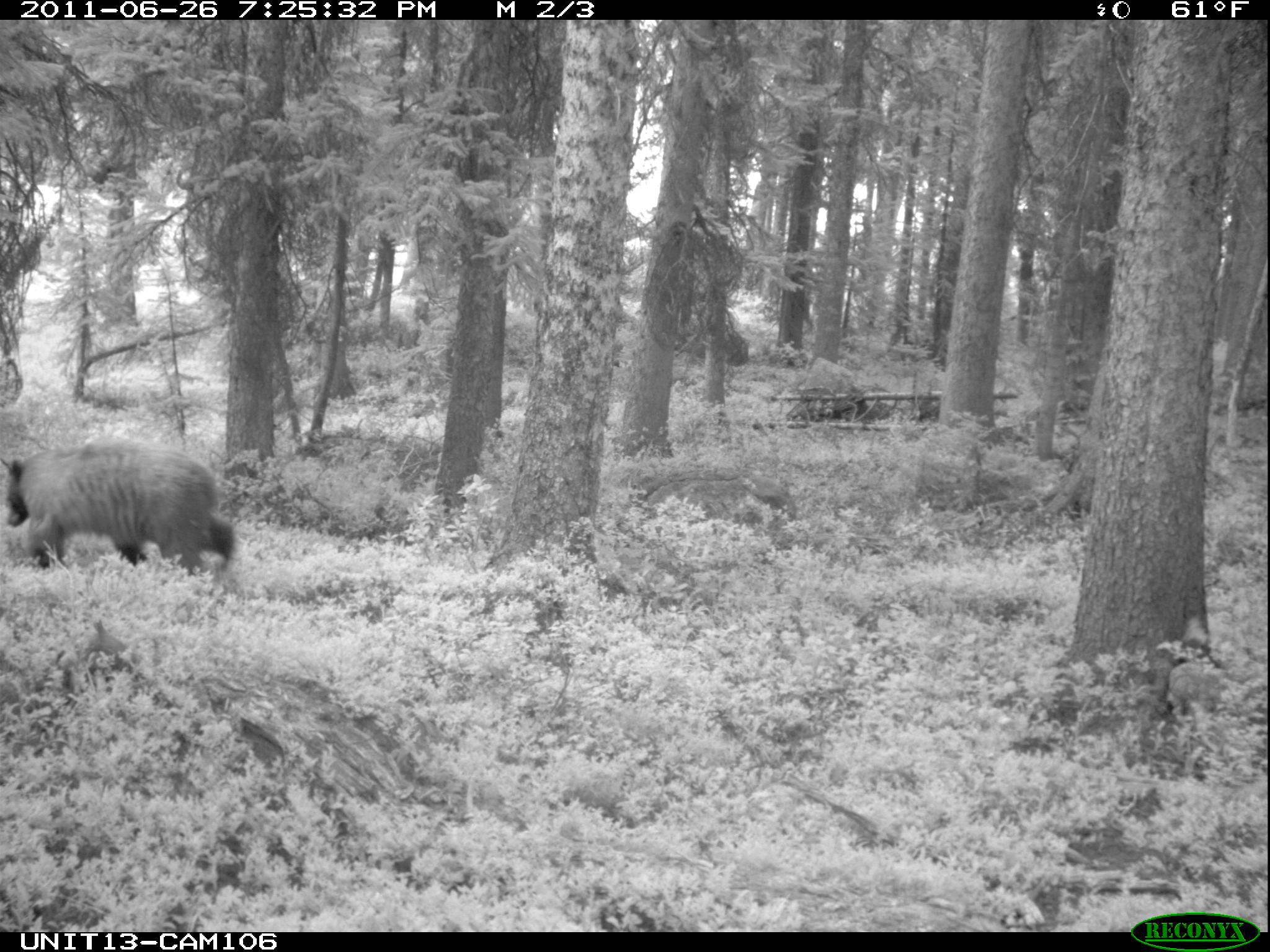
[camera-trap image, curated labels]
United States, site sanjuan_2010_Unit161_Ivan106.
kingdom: Animalia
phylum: Chordata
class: Mammalia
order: Carnivora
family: Ursidae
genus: Ursus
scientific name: Ursus americanus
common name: american black bear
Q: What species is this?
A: Ursus americanus (american black bear).